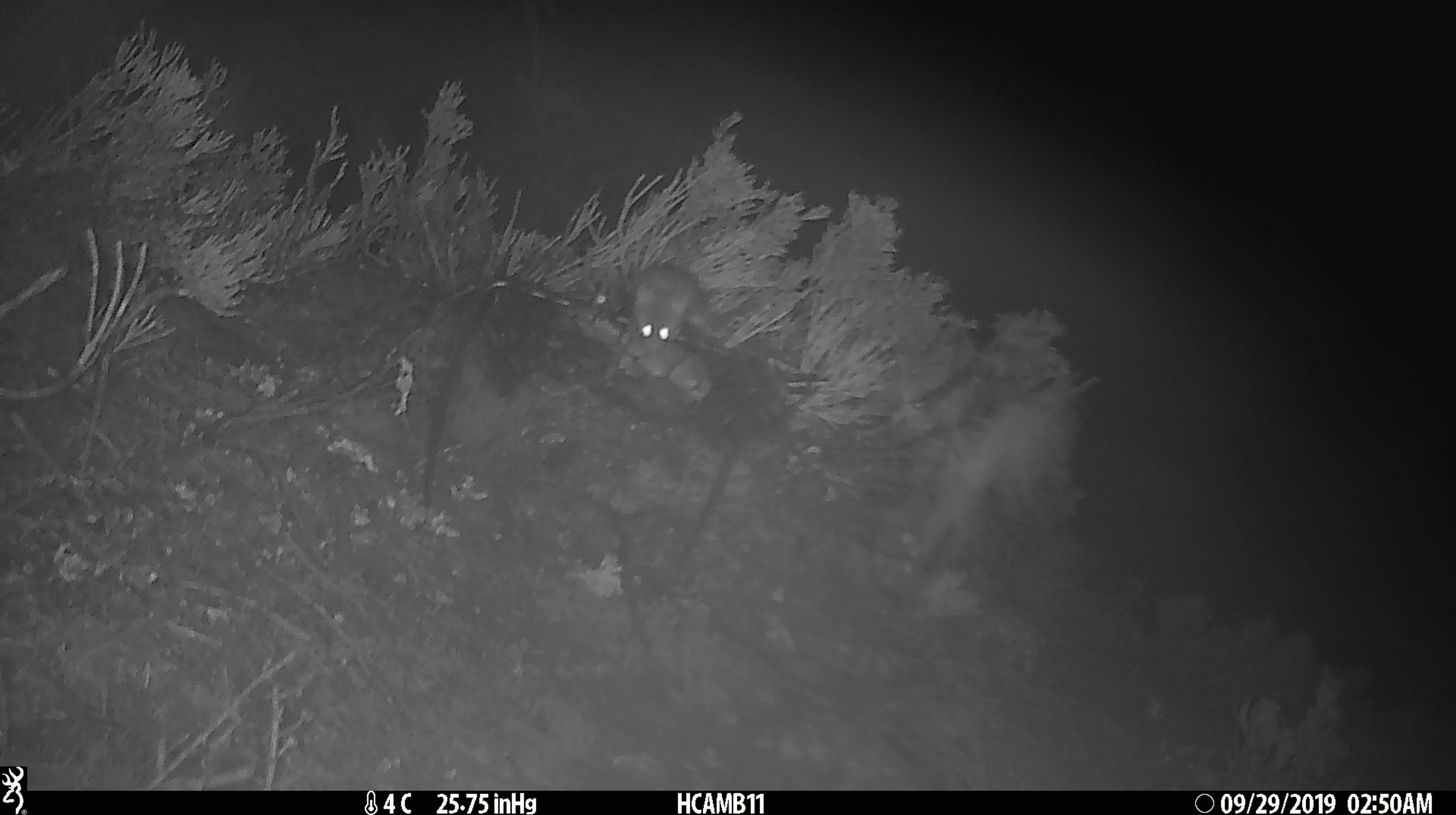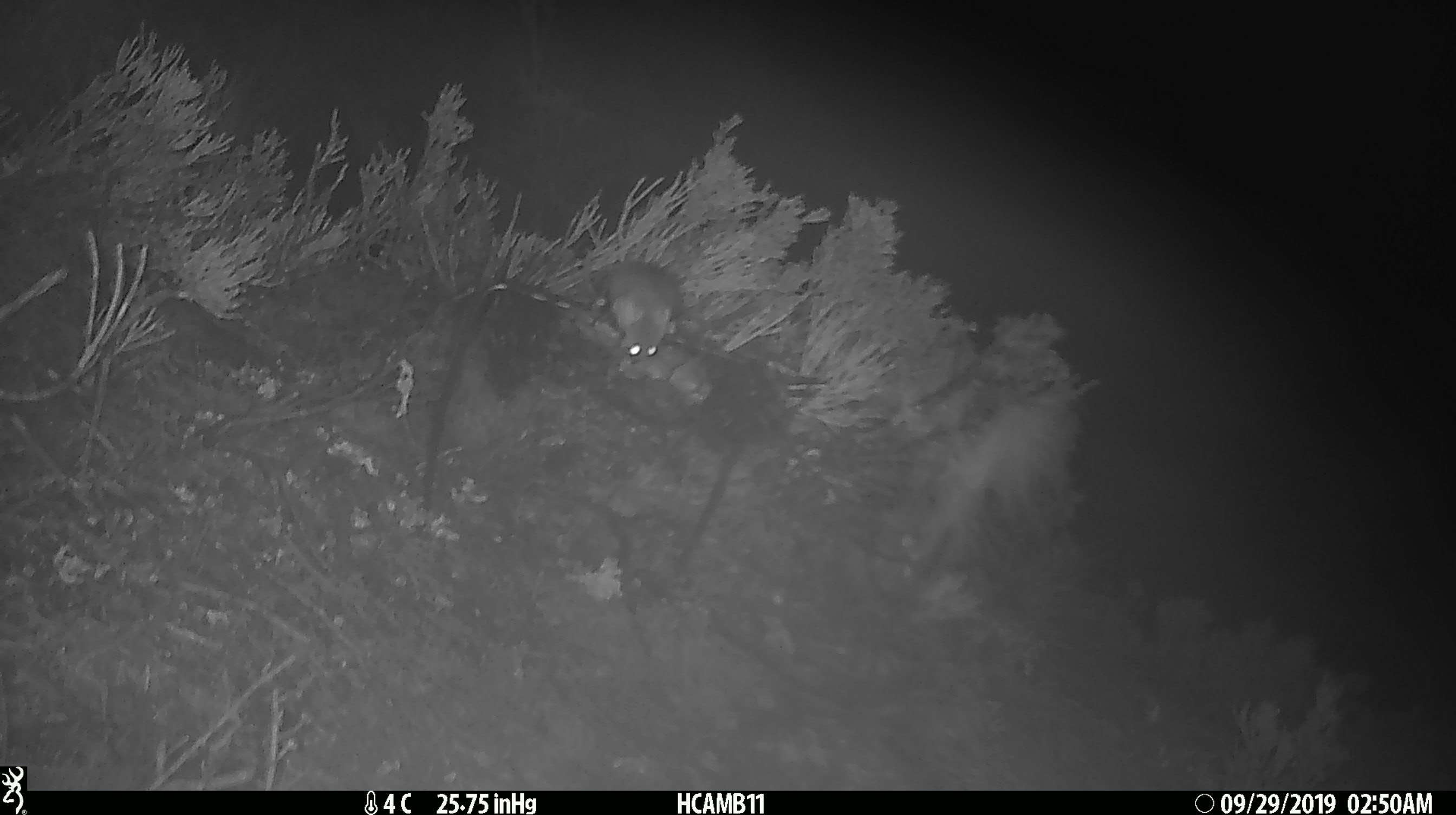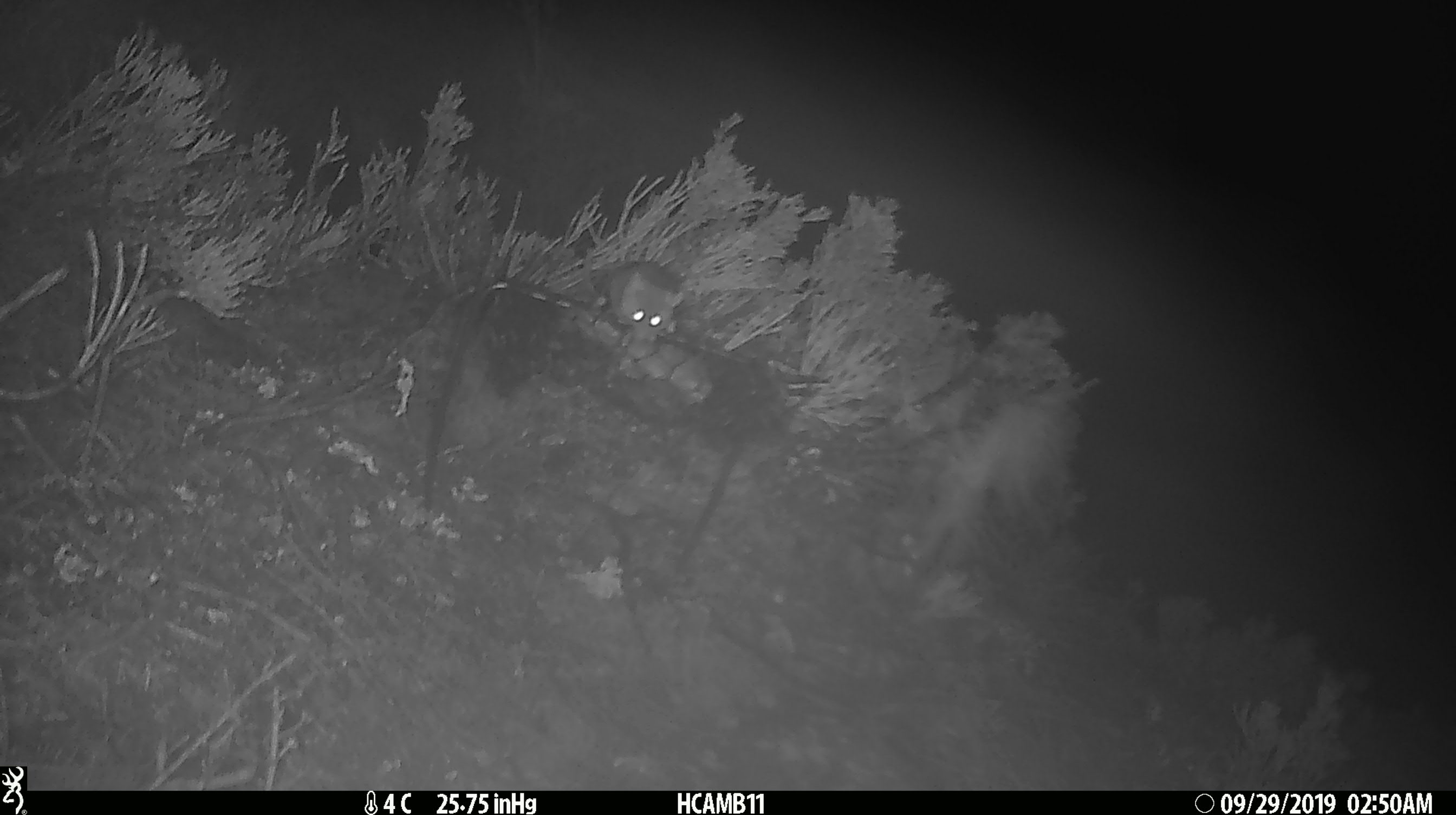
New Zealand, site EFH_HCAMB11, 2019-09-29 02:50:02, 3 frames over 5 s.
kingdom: Animalia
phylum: Chordata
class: Mammalia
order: Rodentia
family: Muridae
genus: Mus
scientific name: Mus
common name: mouse